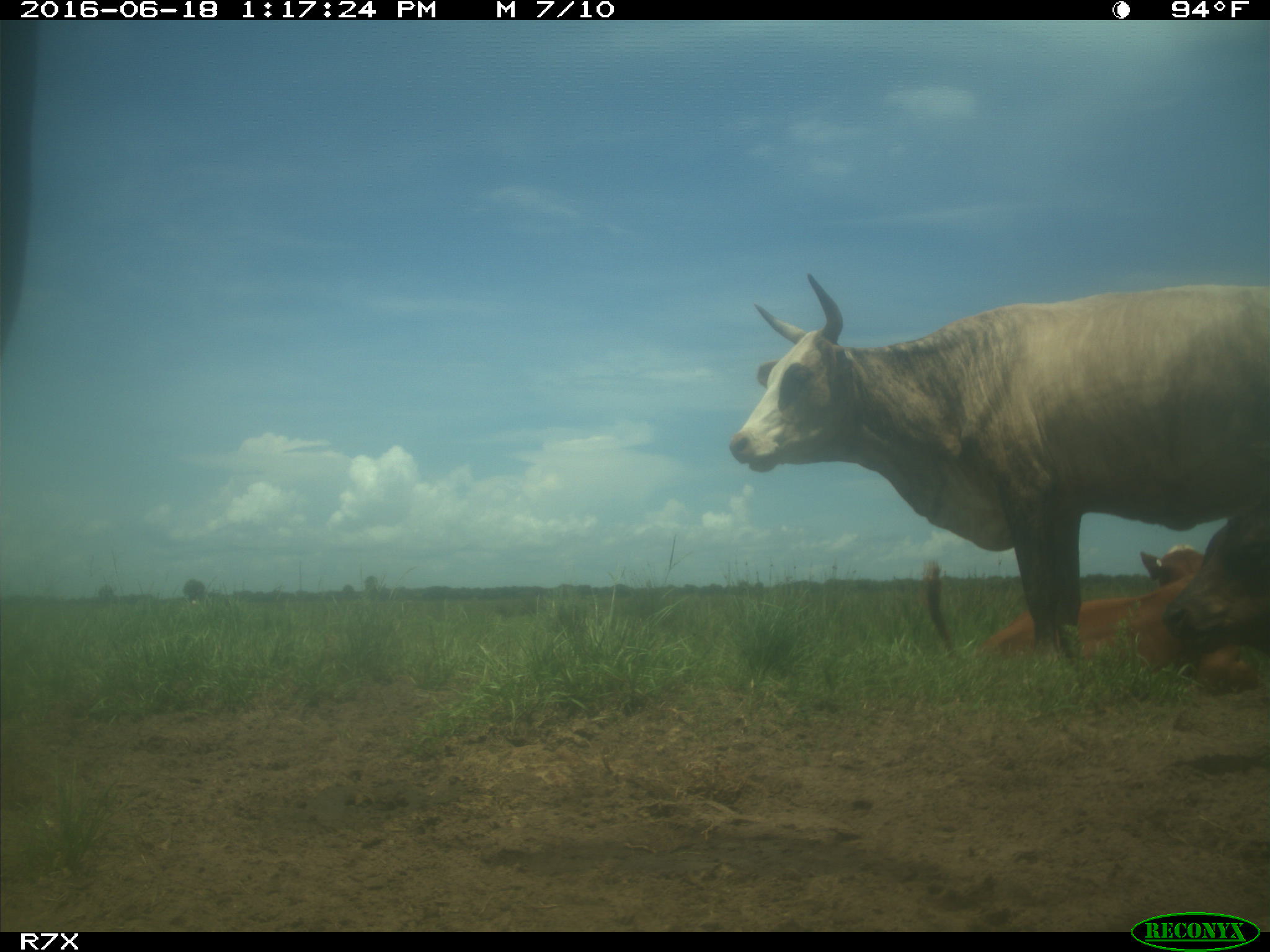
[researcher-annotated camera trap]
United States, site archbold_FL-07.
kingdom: Animalia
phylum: Chordata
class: Mammalia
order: Artiodactyla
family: Bovidae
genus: Bos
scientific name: Bos taurus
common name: domestic cow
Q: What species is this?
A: Bos taurus (domestic cow).